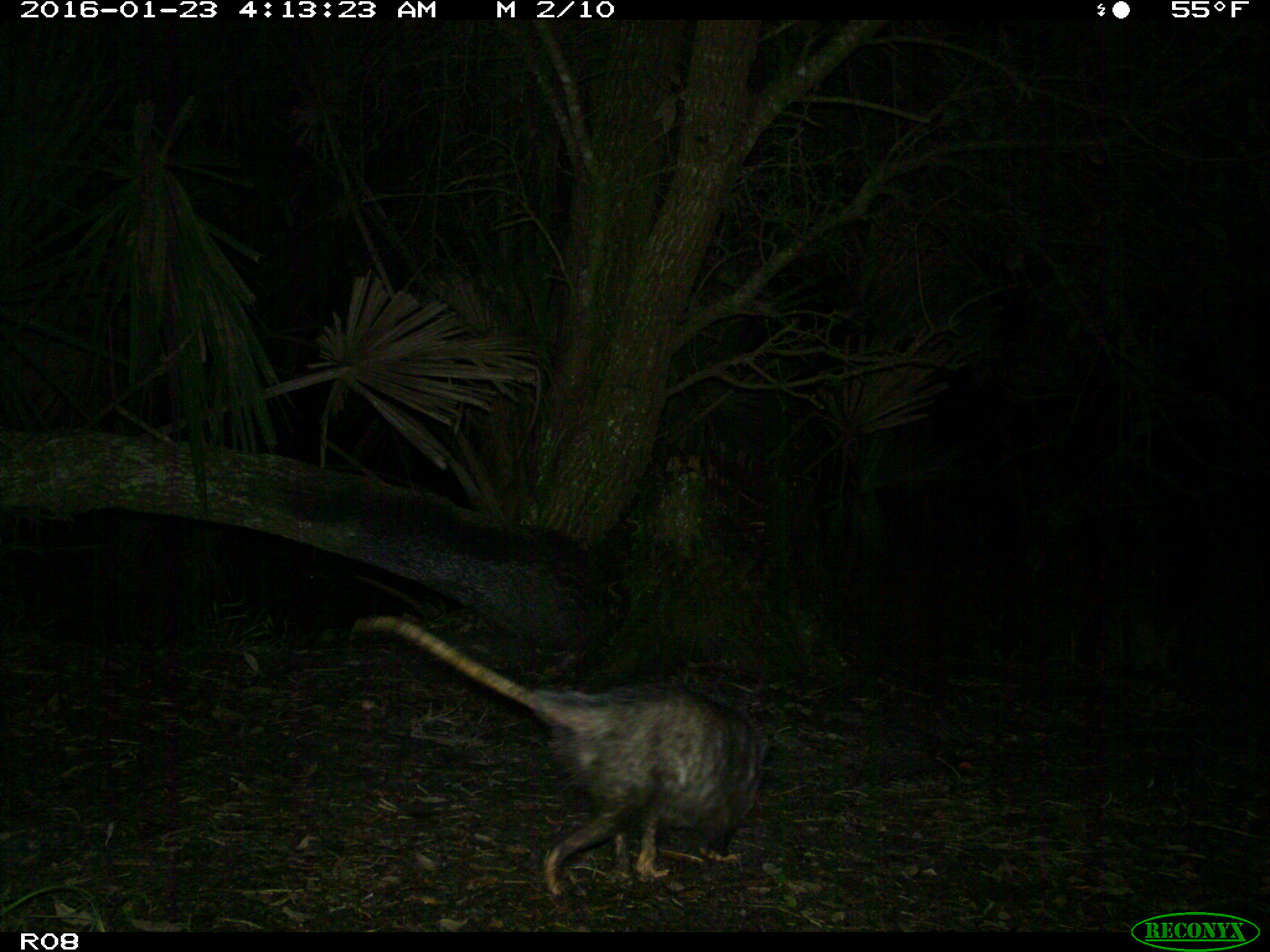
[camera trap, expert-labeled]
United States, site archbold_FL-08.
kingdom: Animalia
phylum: Chordata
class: Mammalia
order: Didelphimorphia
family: Didelphidae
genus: Didelphis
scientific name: Didelphis virginiana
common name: virginia opossum